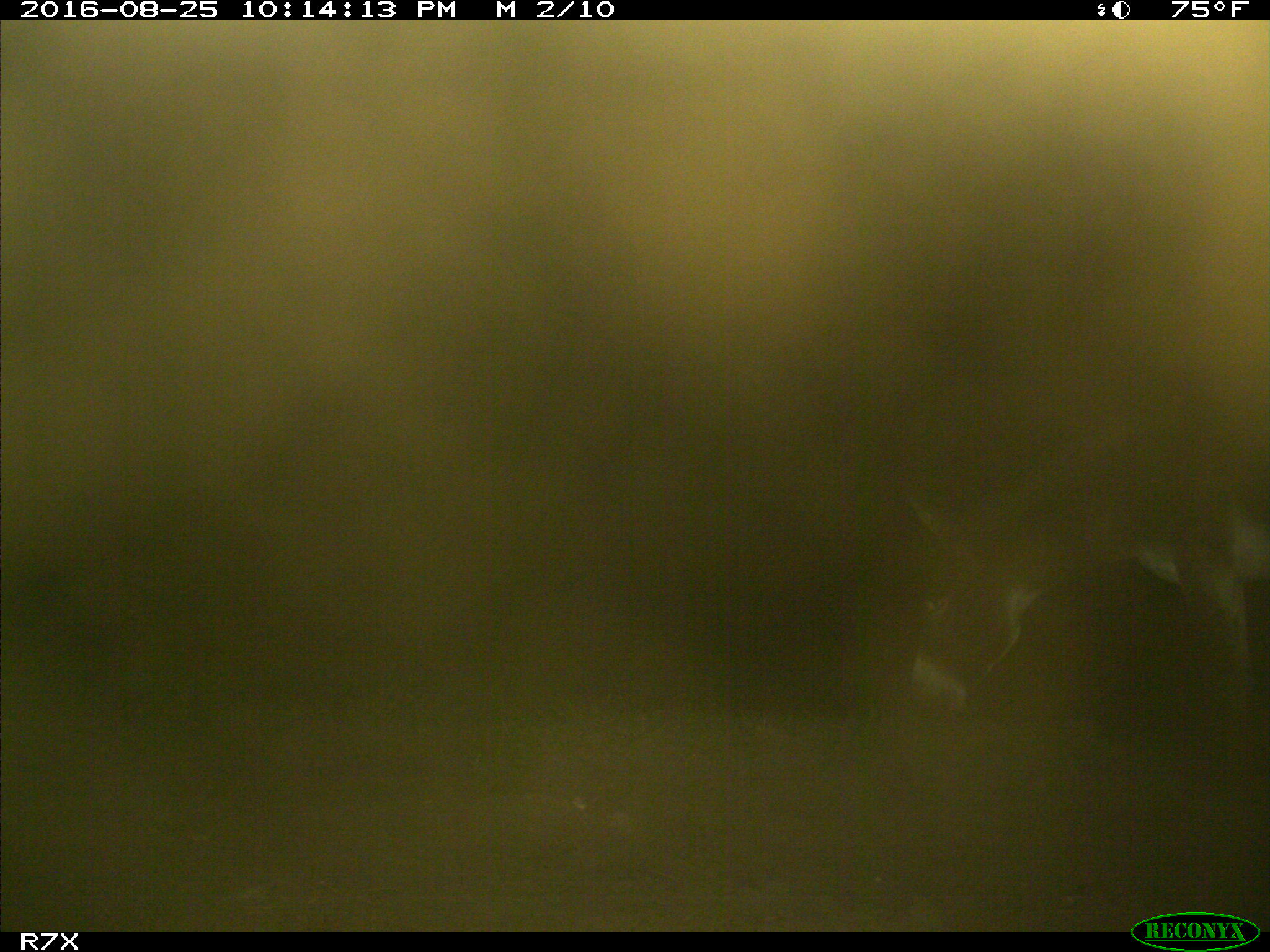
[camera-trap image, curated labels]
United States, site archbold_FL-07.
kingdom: Animalia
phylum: Chordata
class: Mammalia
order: Perissodactyla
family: Equidae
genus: Equus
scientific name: Equus africanus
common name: african wild ass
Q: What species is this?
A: Equus africanus (african wild ass).